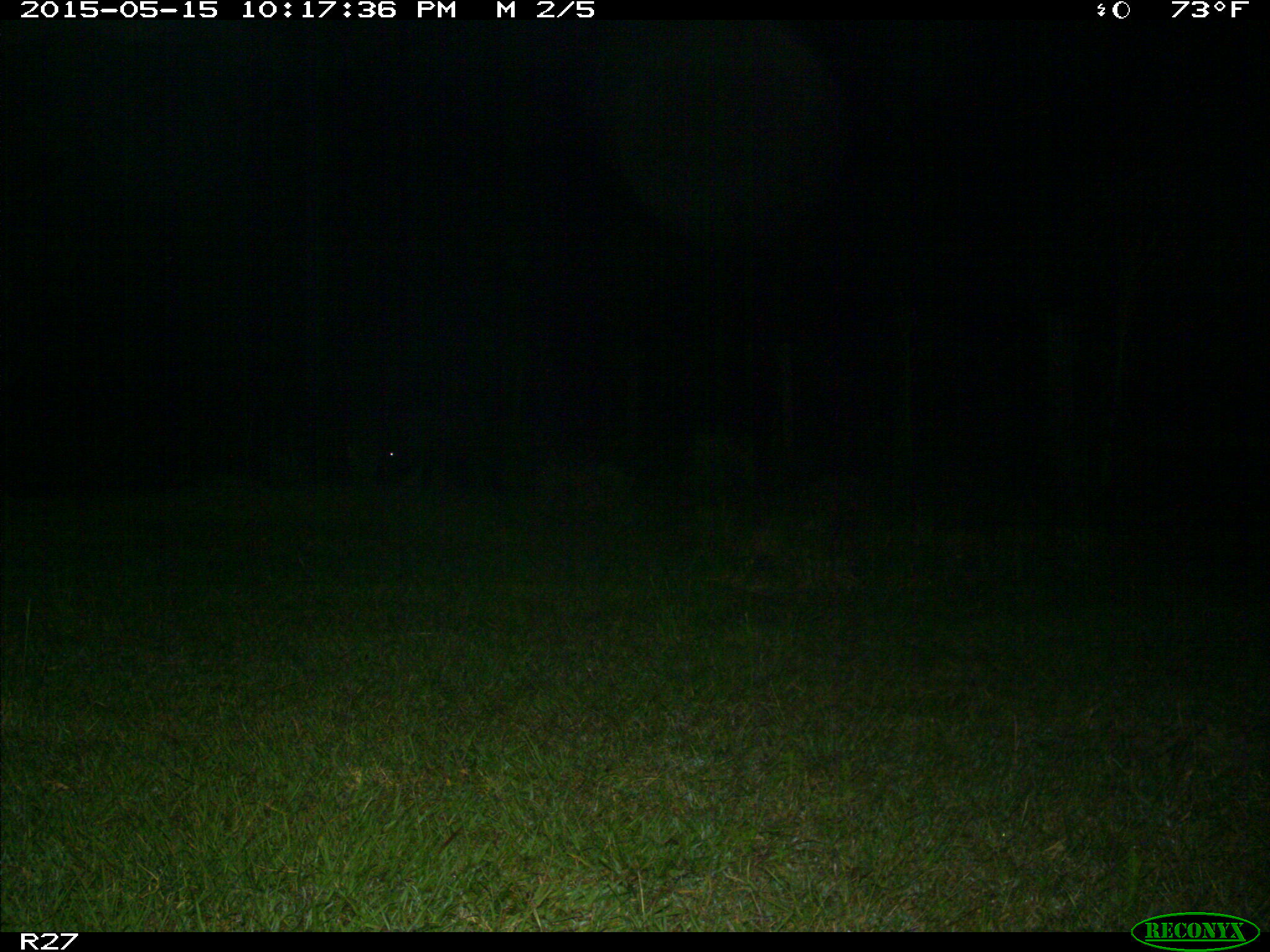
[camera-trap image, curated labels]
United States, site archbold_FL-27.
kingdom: Animalia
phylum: Chordata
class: Mammalia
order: Artiodactyla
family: Suidae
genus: Sus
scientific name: Sus scrofa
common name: wild boar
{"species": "Sus scrofa (wild boar)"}